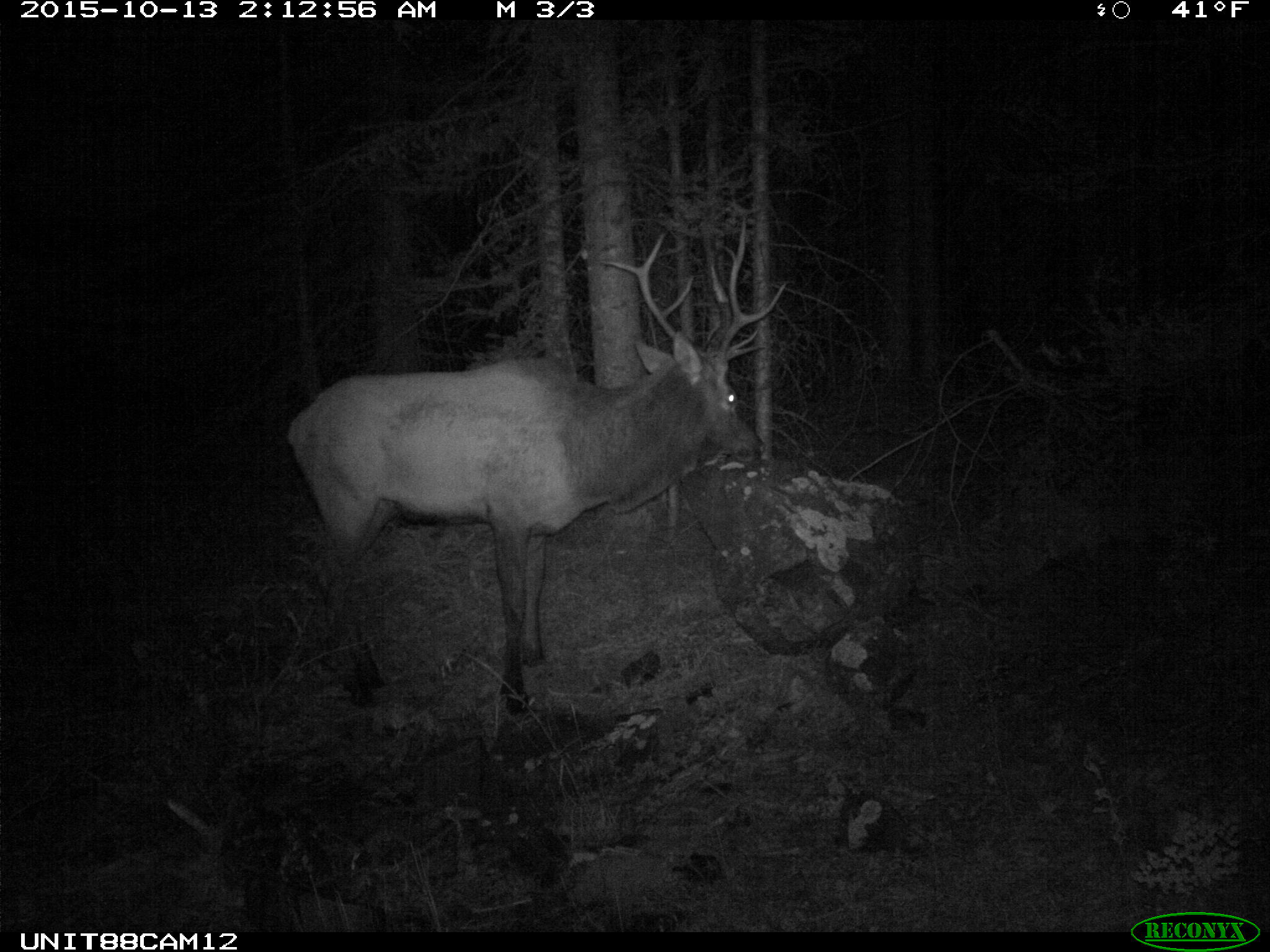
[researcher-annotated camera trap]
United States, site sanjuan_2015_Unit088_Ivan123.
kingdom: Animalia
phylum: Chordata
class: Mammalia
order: Artiodactyla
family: Cervidae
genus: Cervus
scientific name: Cervus elaphus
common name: red deer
Cervus elaphus (red deer).